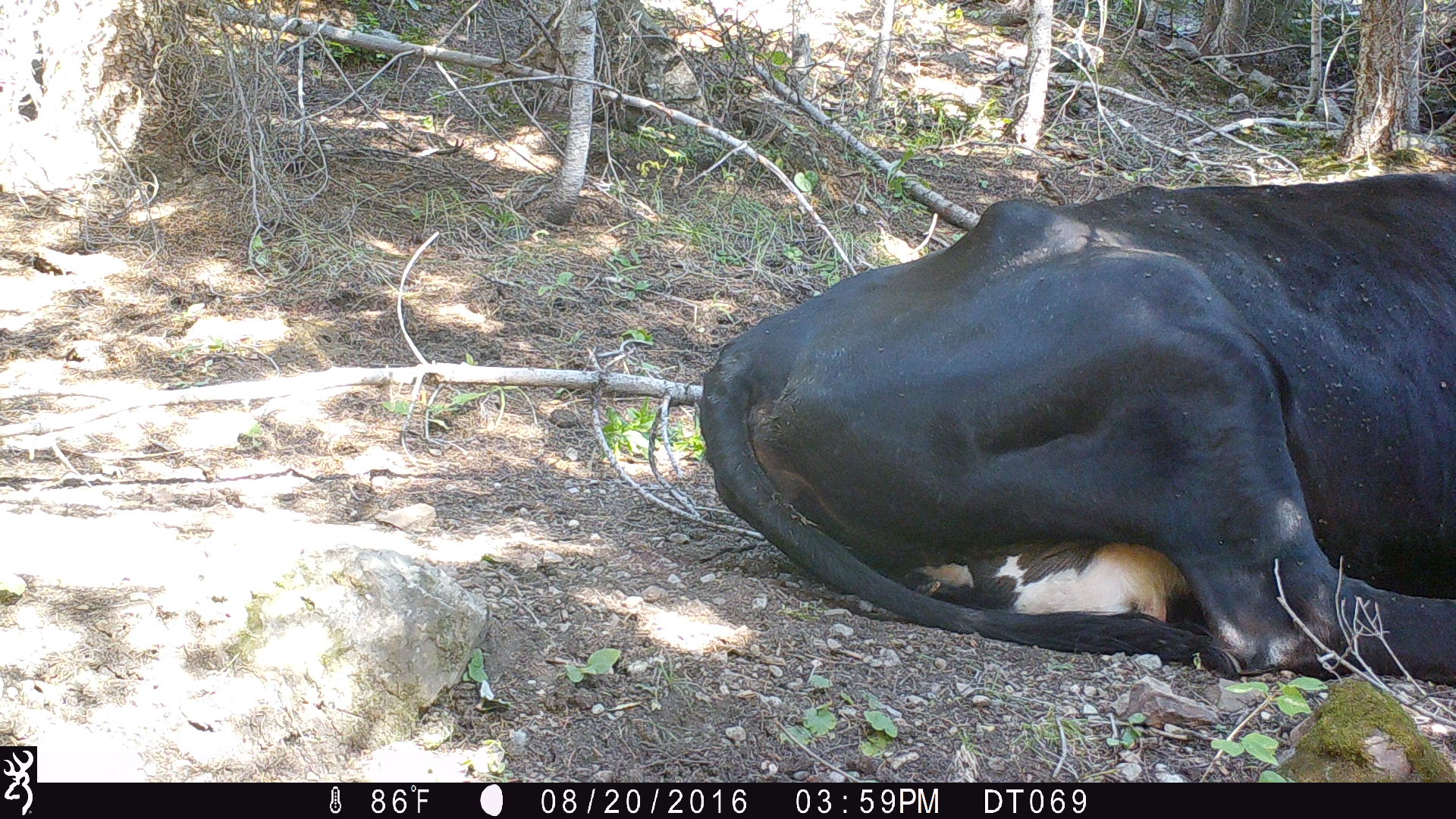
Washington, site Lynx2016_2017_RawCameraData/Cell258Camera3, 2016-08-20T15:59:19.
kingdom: Animalia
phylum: Chordata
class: Mammalia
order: Artiodactyla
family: Bovidae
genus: Bos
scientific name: Bos taurus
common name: domestic cattle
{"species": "domestic cattle (Bos taurus)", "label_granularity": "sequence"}